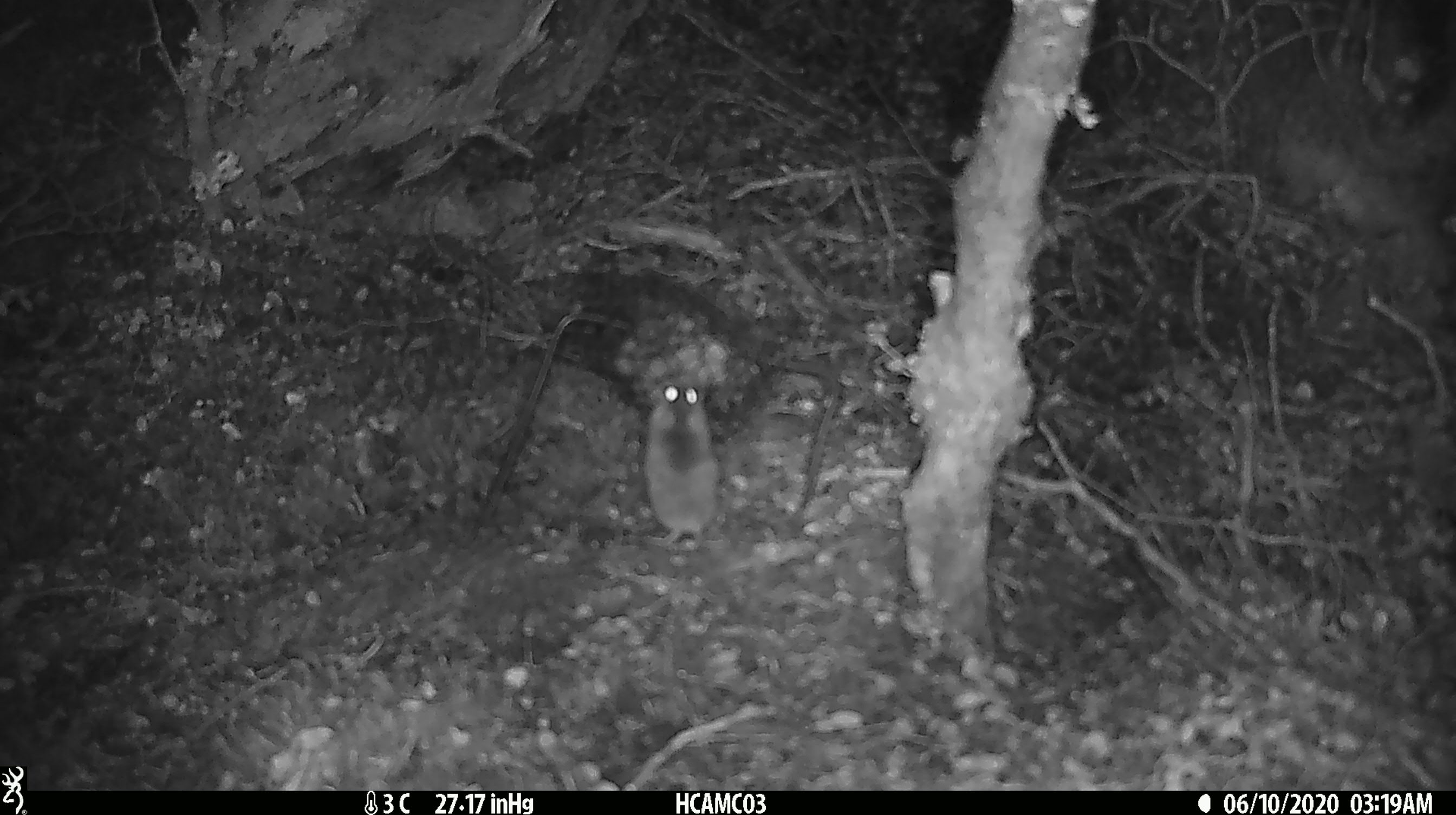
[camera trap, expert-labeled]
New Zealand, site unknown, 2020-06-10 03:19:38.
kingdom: Animalia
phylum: Chordata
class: Mammalia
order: Rodentia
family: Muridae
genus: Mus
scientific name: Mus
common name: mouse